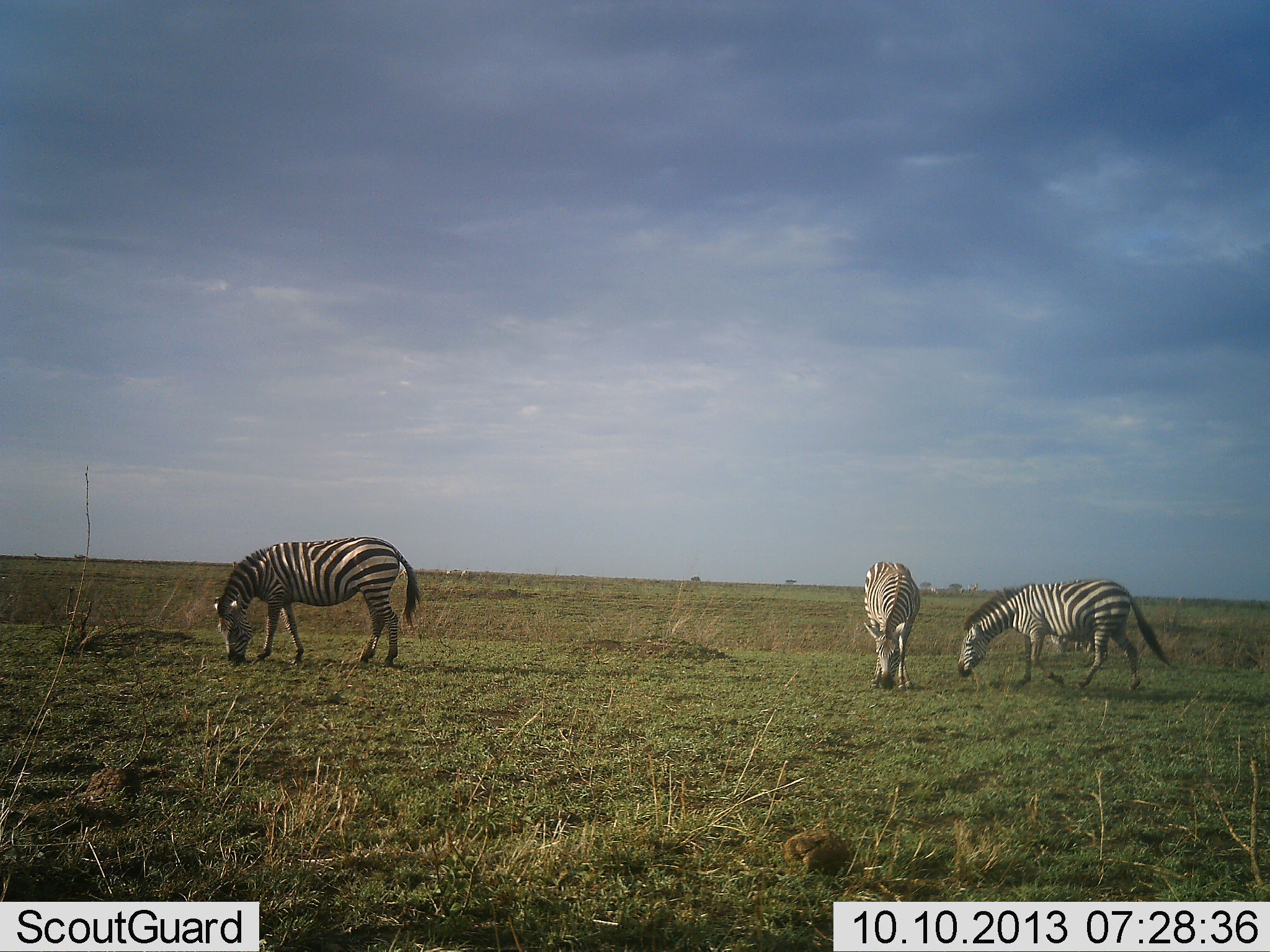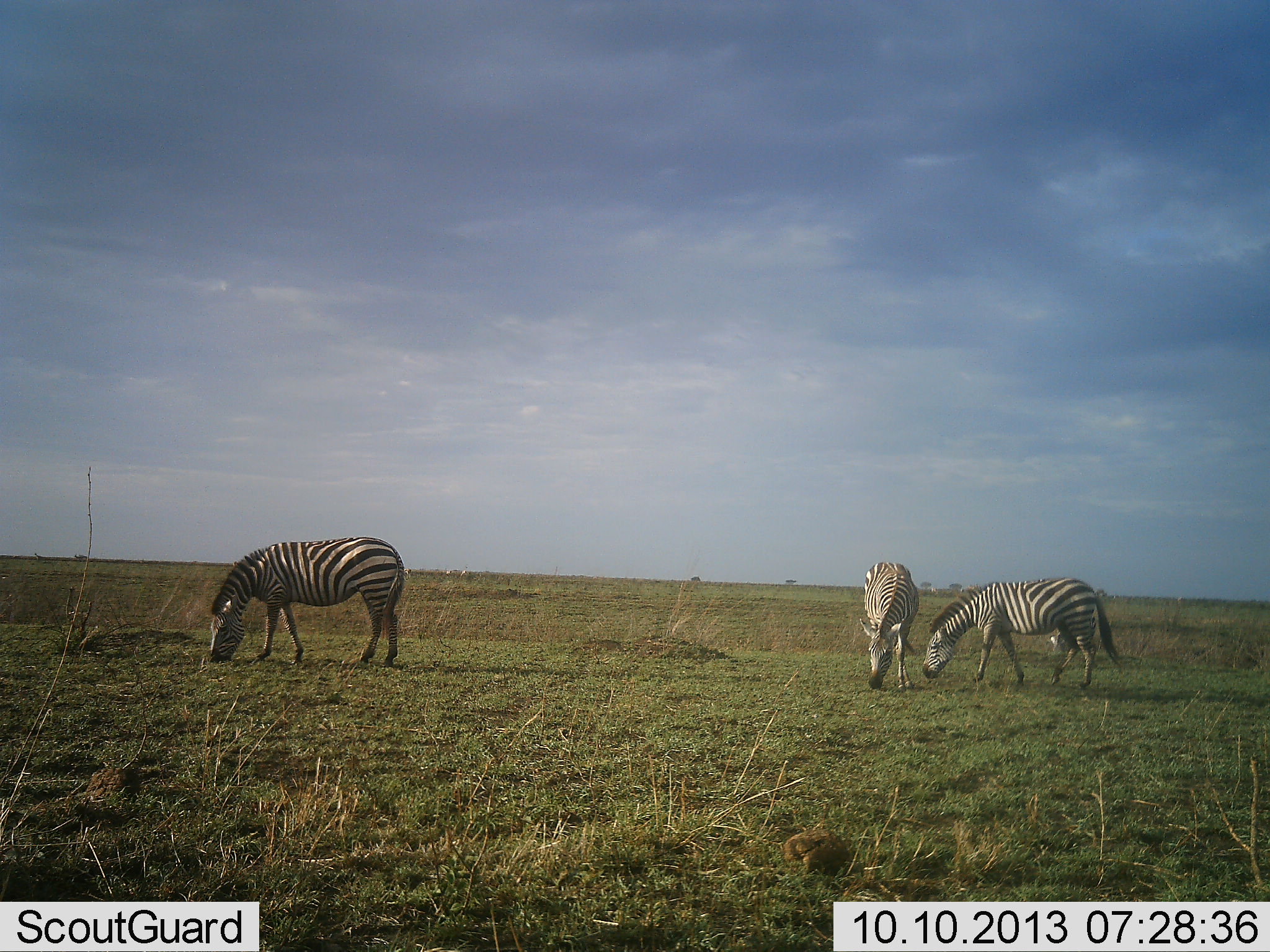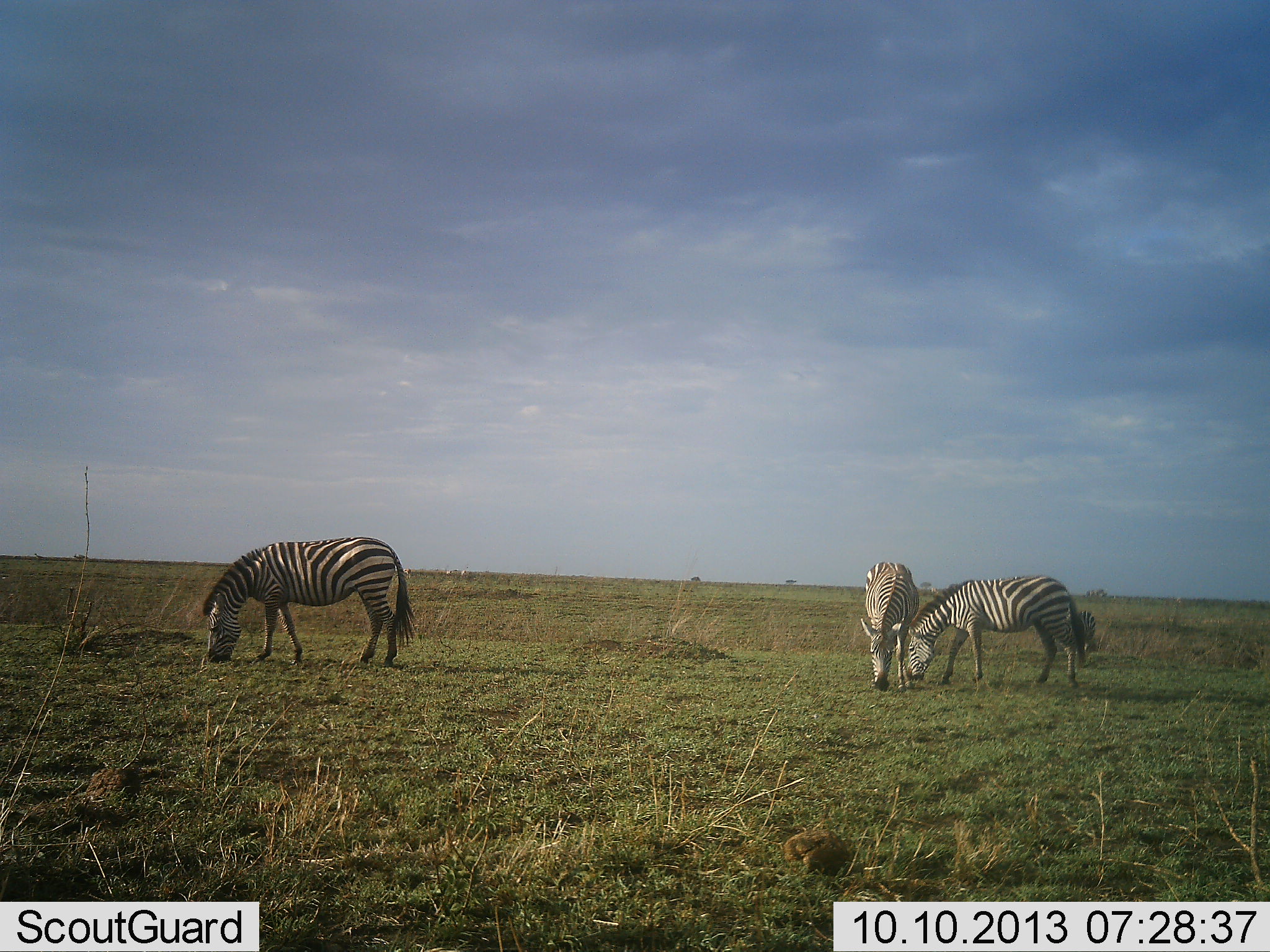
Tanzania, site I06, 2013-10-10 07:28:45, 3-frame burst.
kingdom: Animalia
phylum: Chordata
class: Mammalia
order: Perissodactyla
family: Equidae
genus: Equus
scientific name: Equus quagga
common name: plains zebra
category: zebra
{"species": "zebra (plains zebra) (Equus quagga)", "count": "3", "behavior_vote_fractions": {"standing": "47%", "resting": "0%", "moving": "16%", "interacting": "0%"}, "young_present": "0%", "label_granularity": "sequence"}